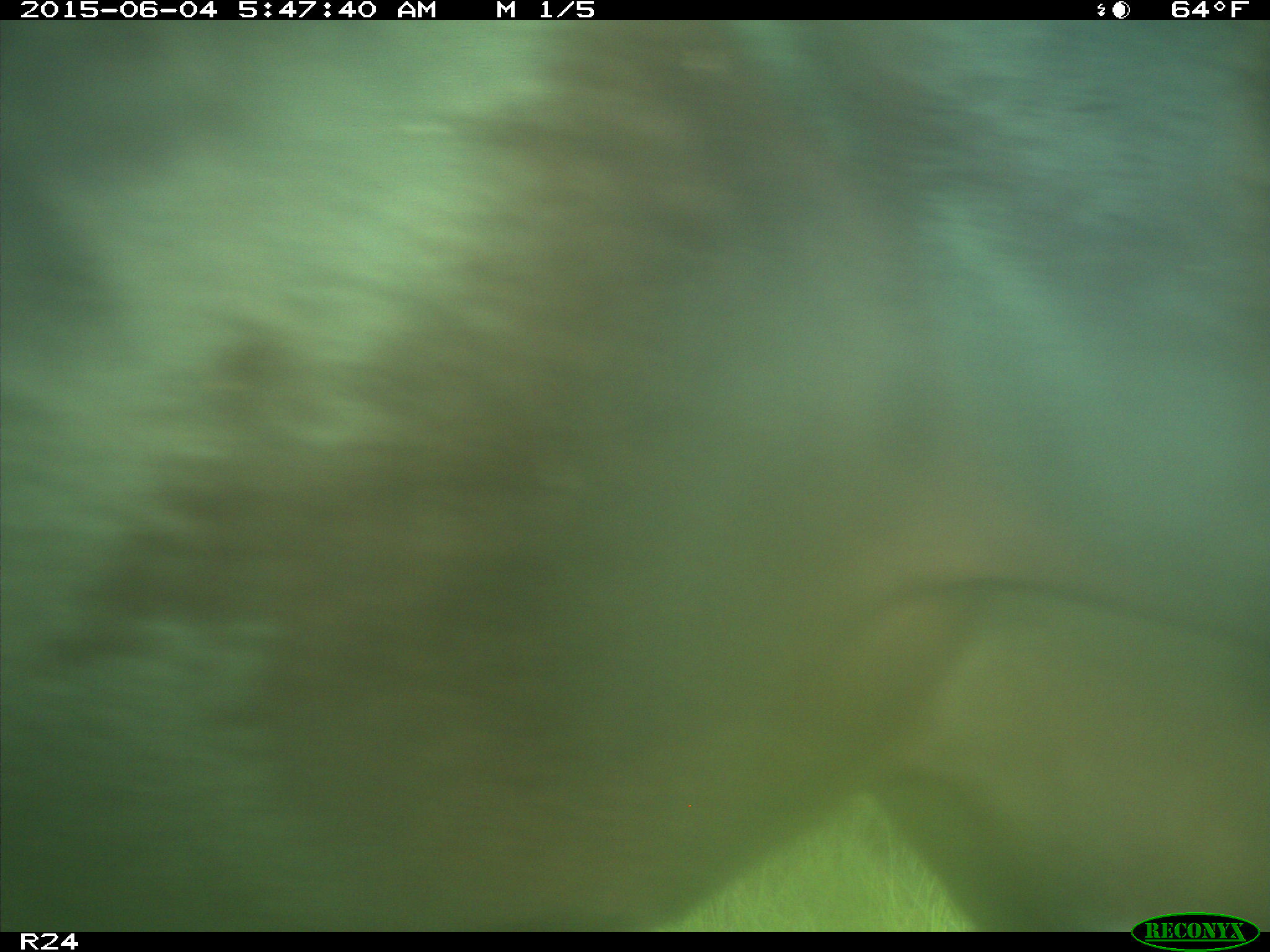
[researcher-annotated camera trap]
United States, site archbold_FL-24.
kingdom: Animalia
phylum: Chordata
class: Mammalia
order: Artiodactyla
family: Bovidae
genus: Bos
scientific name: Bos taurus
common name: domestic cow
Bos taurus (domestic cow).